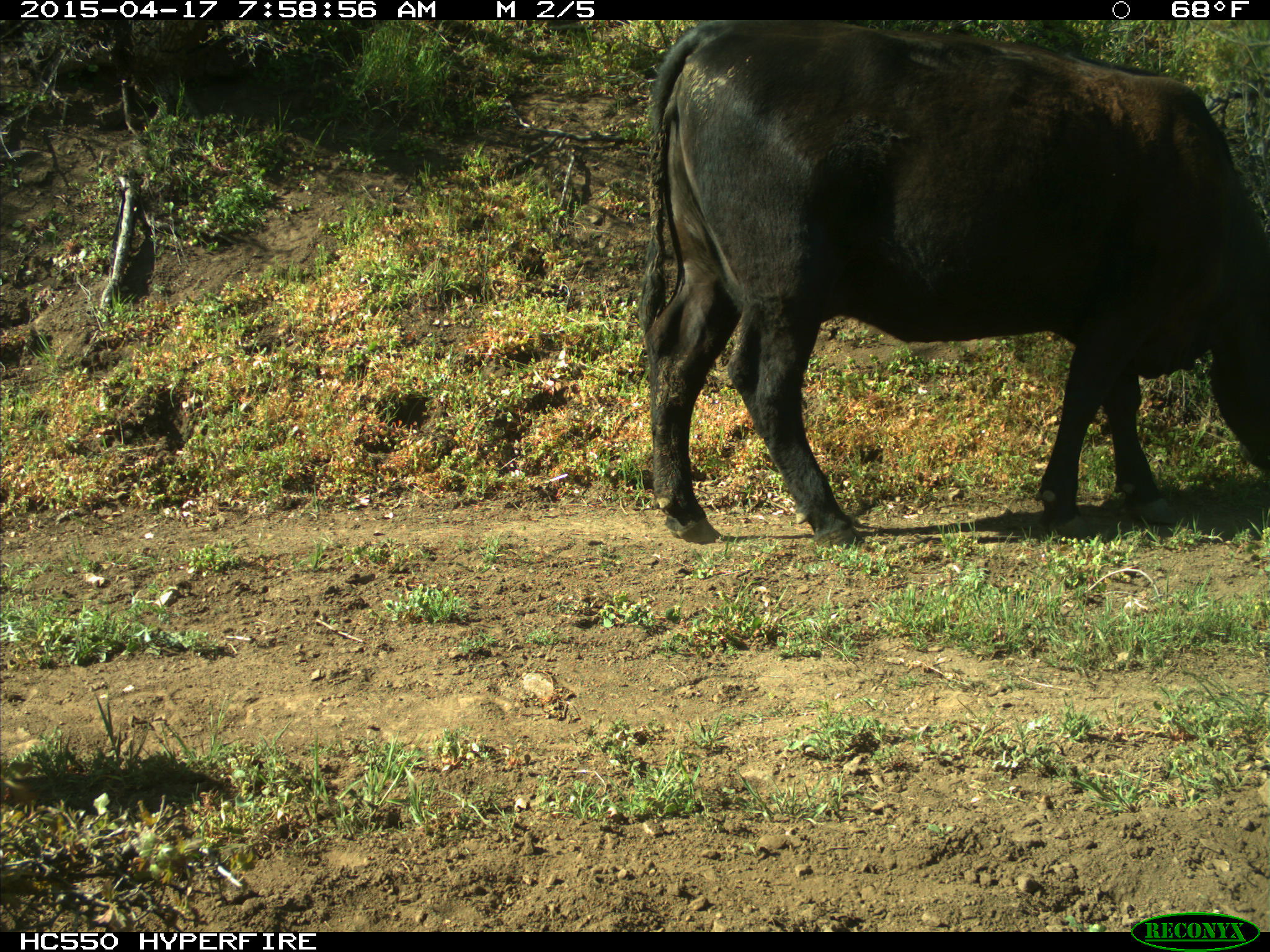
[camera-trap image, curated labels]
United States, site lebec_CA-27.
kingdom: Animalia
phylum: Chordata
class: Mammalia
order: Artiodactyla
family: Bovidae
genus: Bos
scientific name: Bos taurus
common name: domestic cow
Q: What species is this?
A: Bos taurus (domestic cow).